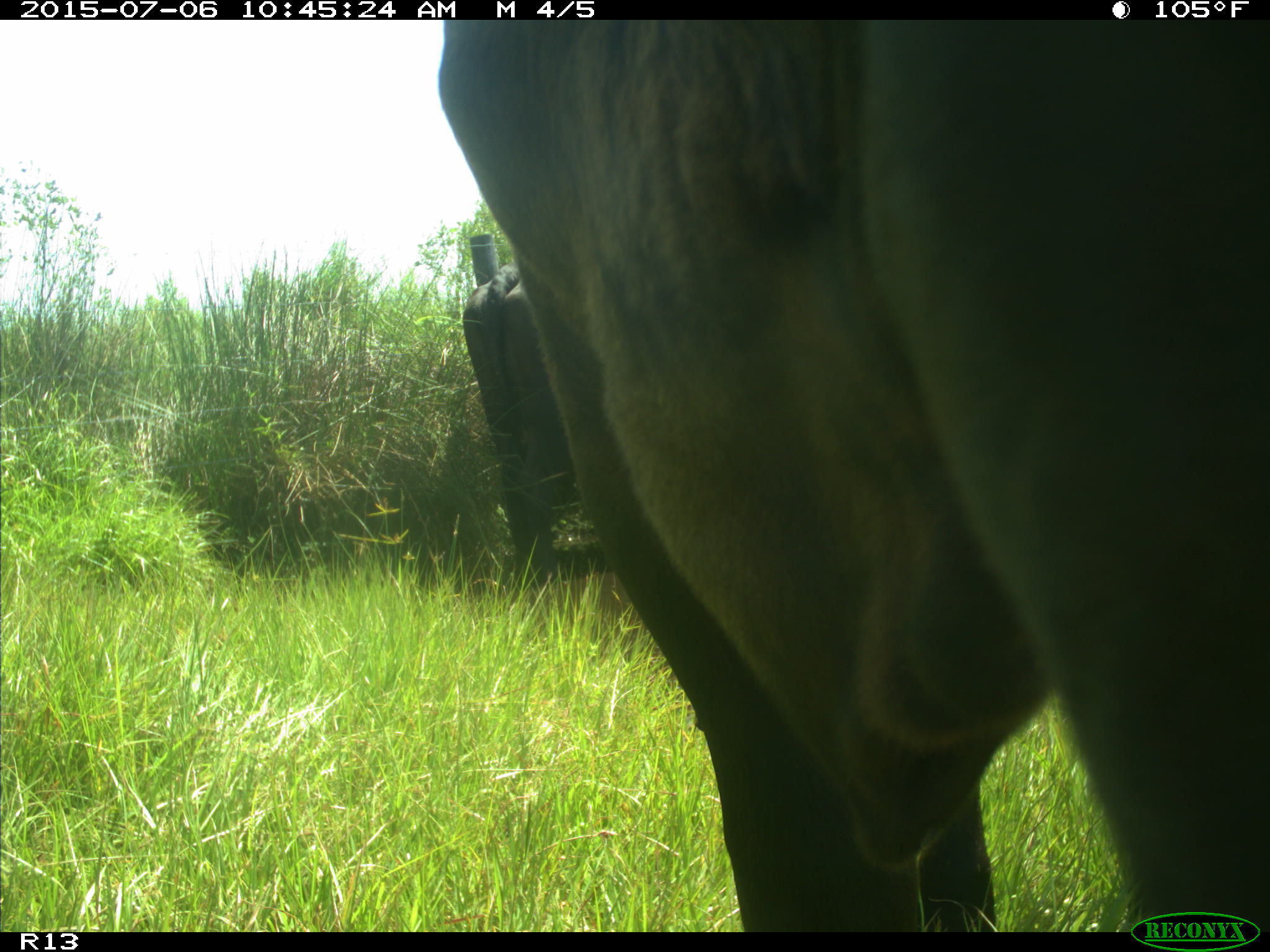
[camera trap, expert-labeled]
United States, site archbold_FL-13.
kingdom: Animalia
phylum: Chordata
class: Mammalia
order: Artiodactyla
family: Bovidae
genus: Bos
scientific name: Bos taurus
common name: domestic cow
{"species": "Bos taurus (domestic cow)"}